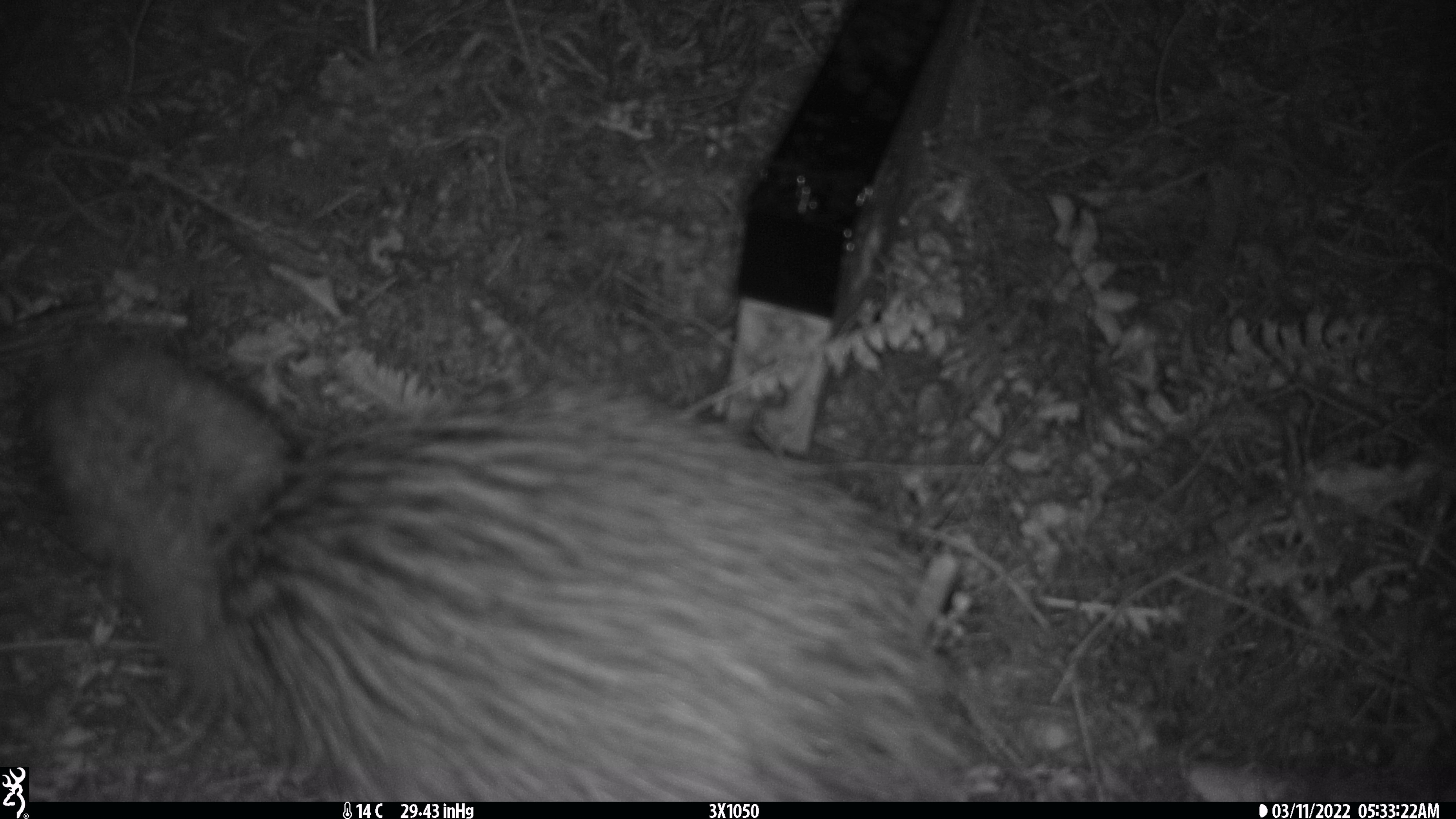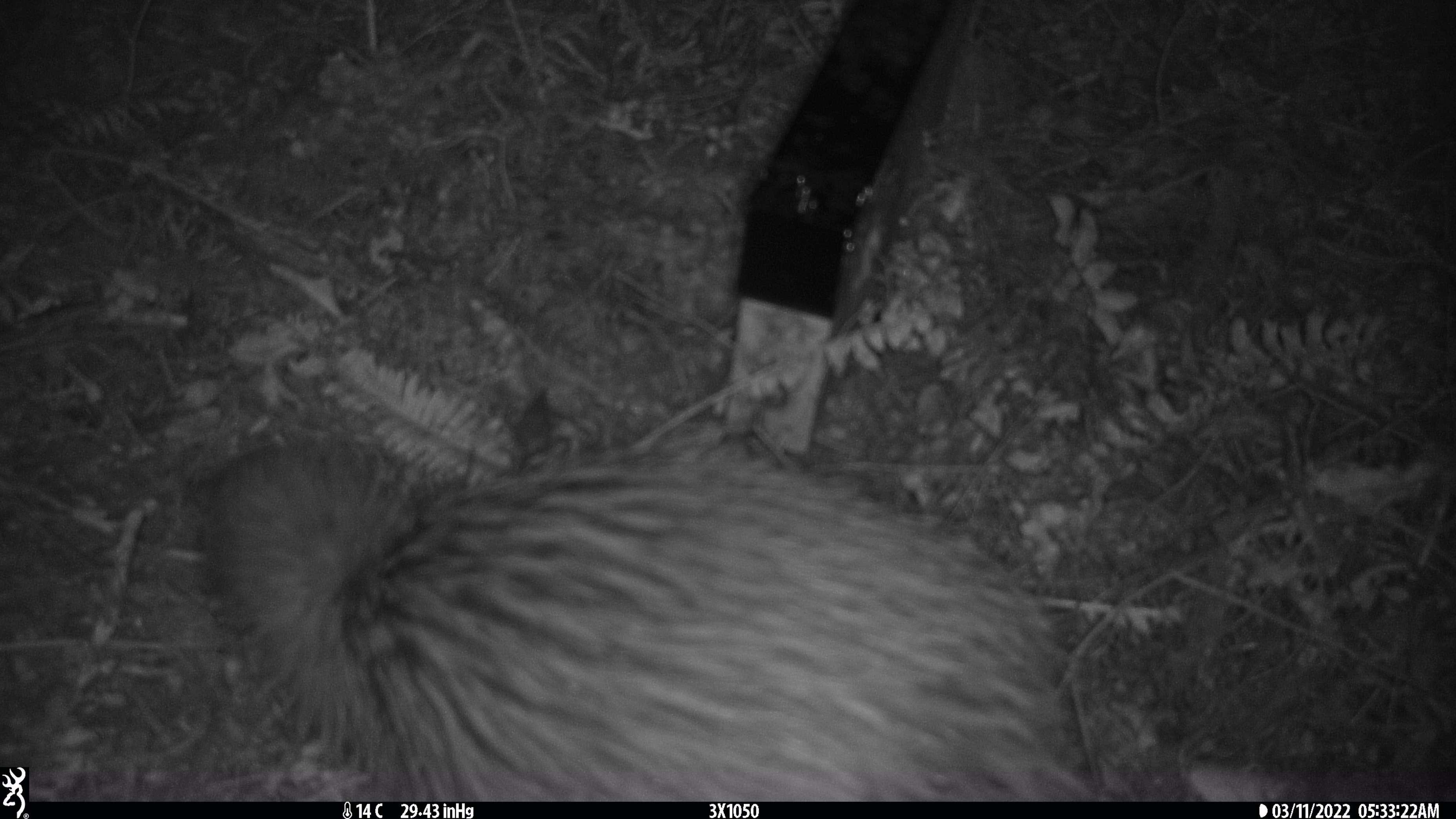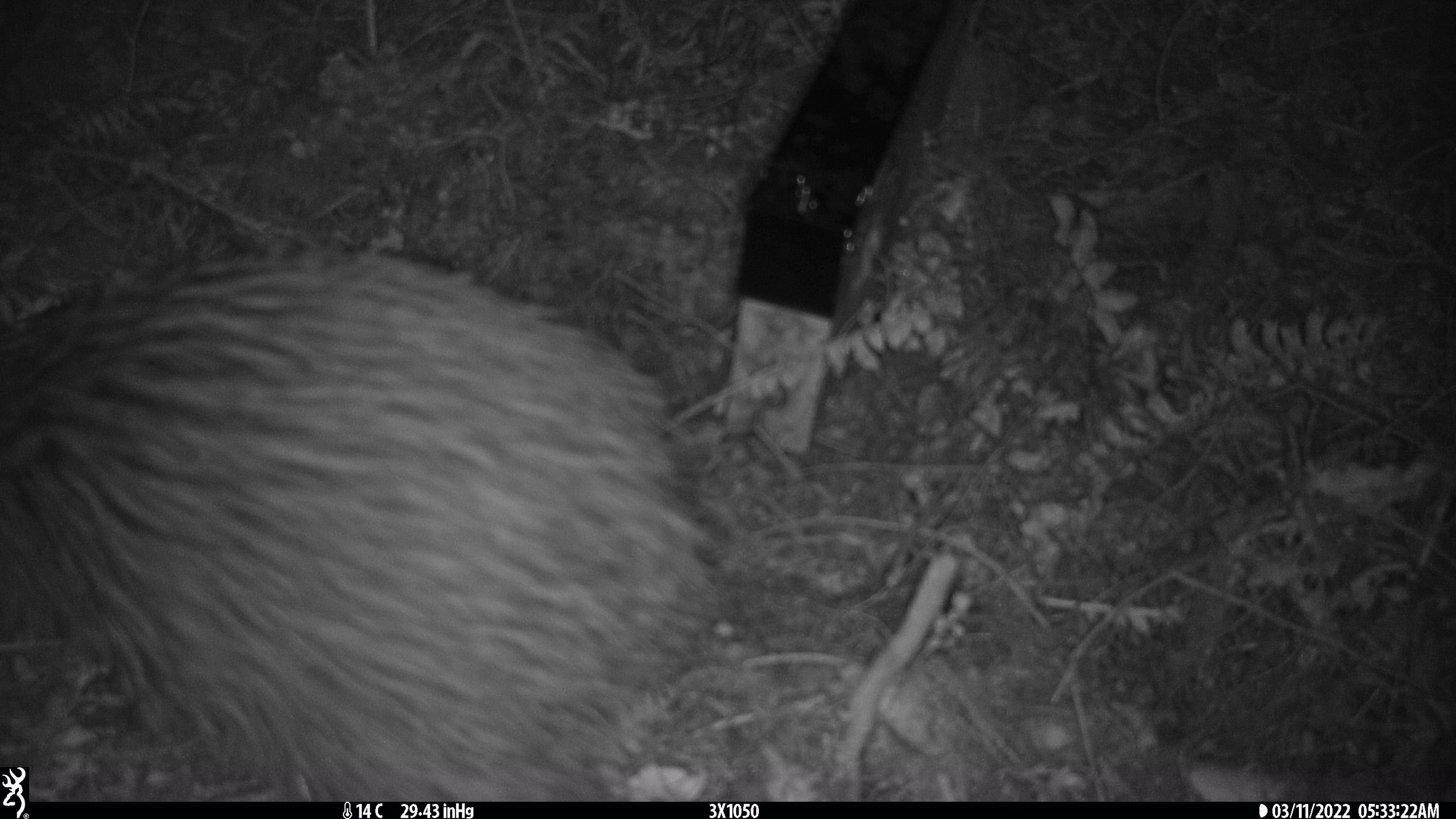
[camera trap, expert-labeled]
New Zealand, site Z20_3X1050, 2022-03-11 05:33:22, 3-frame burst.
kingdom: Animalia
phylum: Chordata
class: Aves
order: Apterygiformes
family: Apterygidae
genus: Apteryx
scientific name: Apteryx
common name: kiwi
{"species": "kiwi (Apteryx)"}